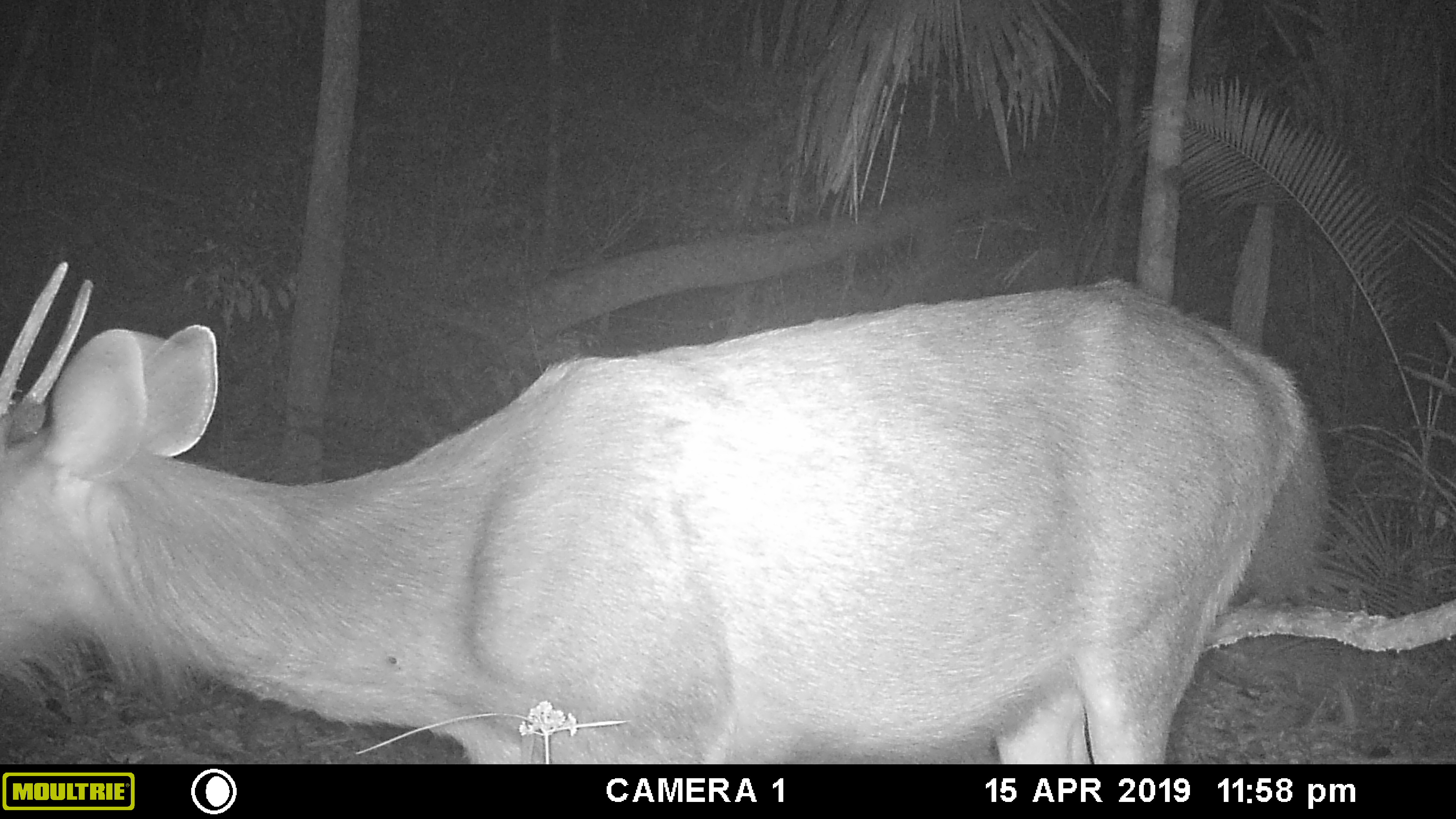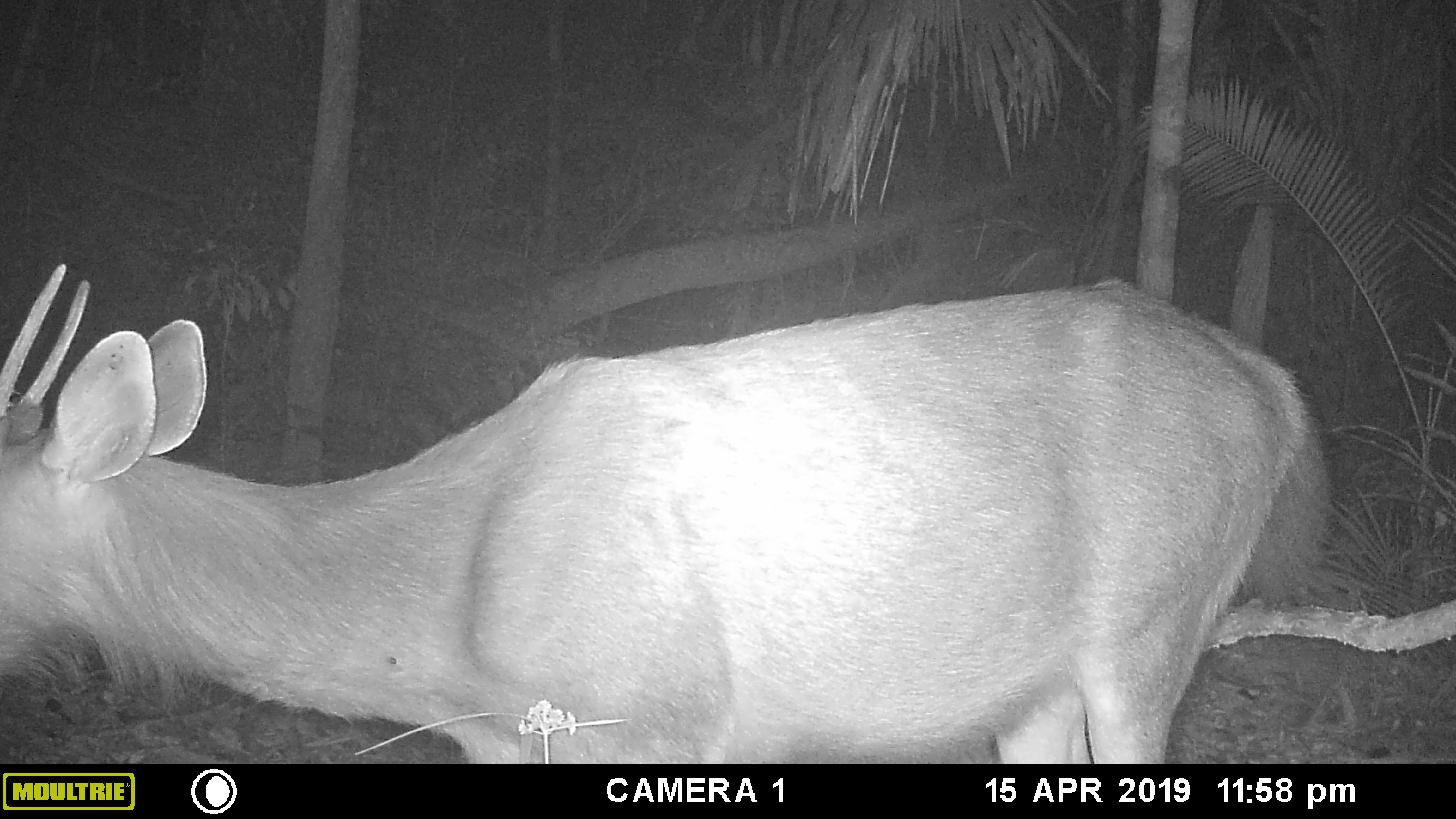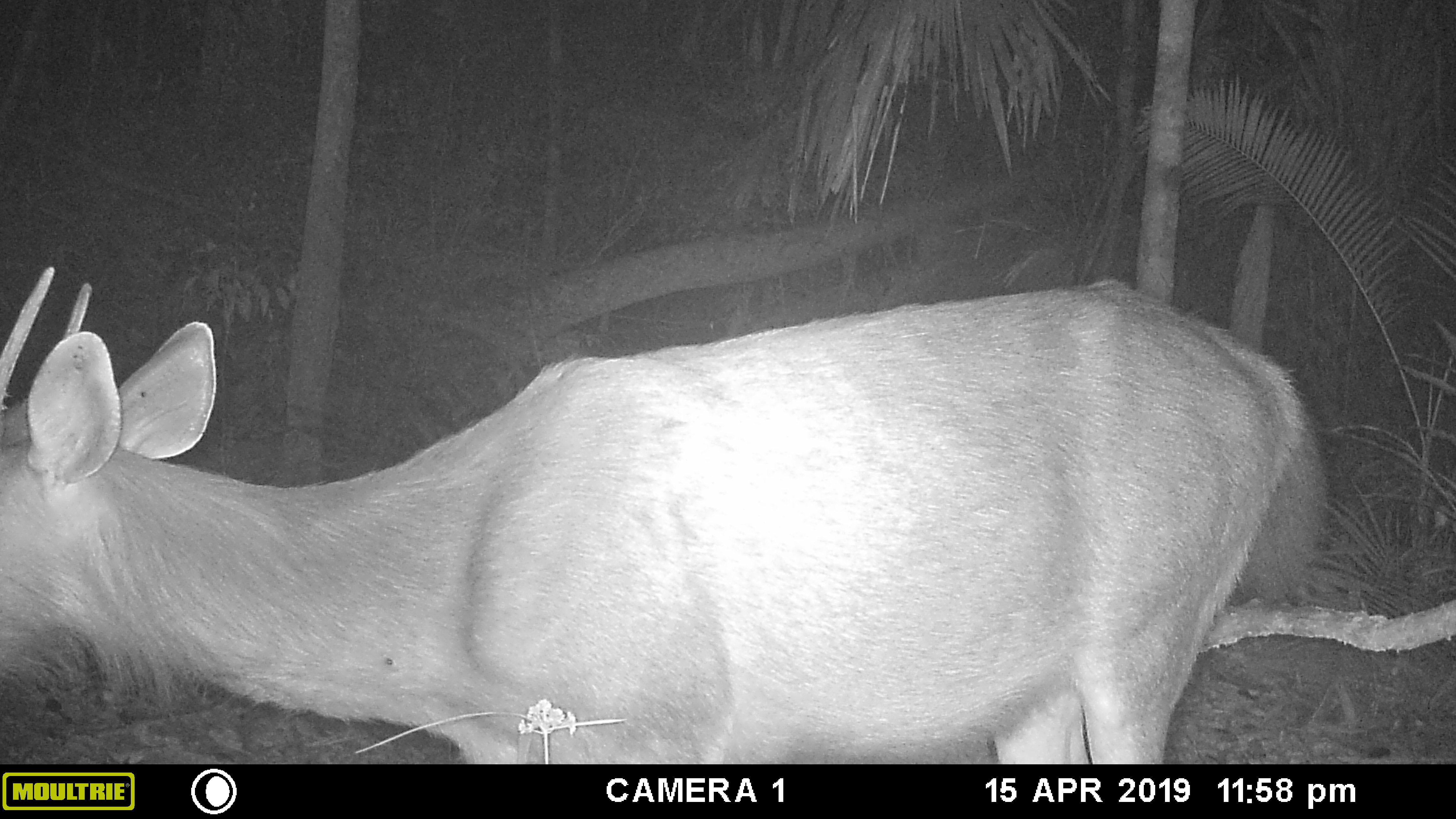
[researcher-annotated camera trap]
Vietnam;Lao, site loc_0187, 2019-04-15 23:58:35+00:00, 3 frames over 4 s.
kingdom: Animalia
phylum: Chordata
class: Mammalia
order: Artiodactyla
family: Cervidae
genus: Rusa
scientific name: Rusa unicolor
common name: sambar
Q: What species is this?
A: Sambar (Rusa unicolor).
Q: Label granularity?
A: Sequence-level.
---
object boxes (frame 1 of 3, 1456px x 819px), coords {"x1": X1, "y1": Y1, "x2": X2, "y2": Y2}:
sambar: {"x1": 0, "y1": 260, "x2": 1323, "y2": 763}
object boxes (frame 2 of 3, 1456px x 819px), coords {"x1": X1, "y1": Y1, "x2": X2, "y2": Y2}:
sambar: {"x1": 0, "y1": 261, "x2": 1331, "y2": 763}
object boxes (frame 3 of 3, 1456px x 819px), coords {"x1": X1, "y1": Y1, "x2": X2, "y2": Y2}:
sambar: {"x1": 0, "y1": 279, "x2": 1325, "y2": 762}